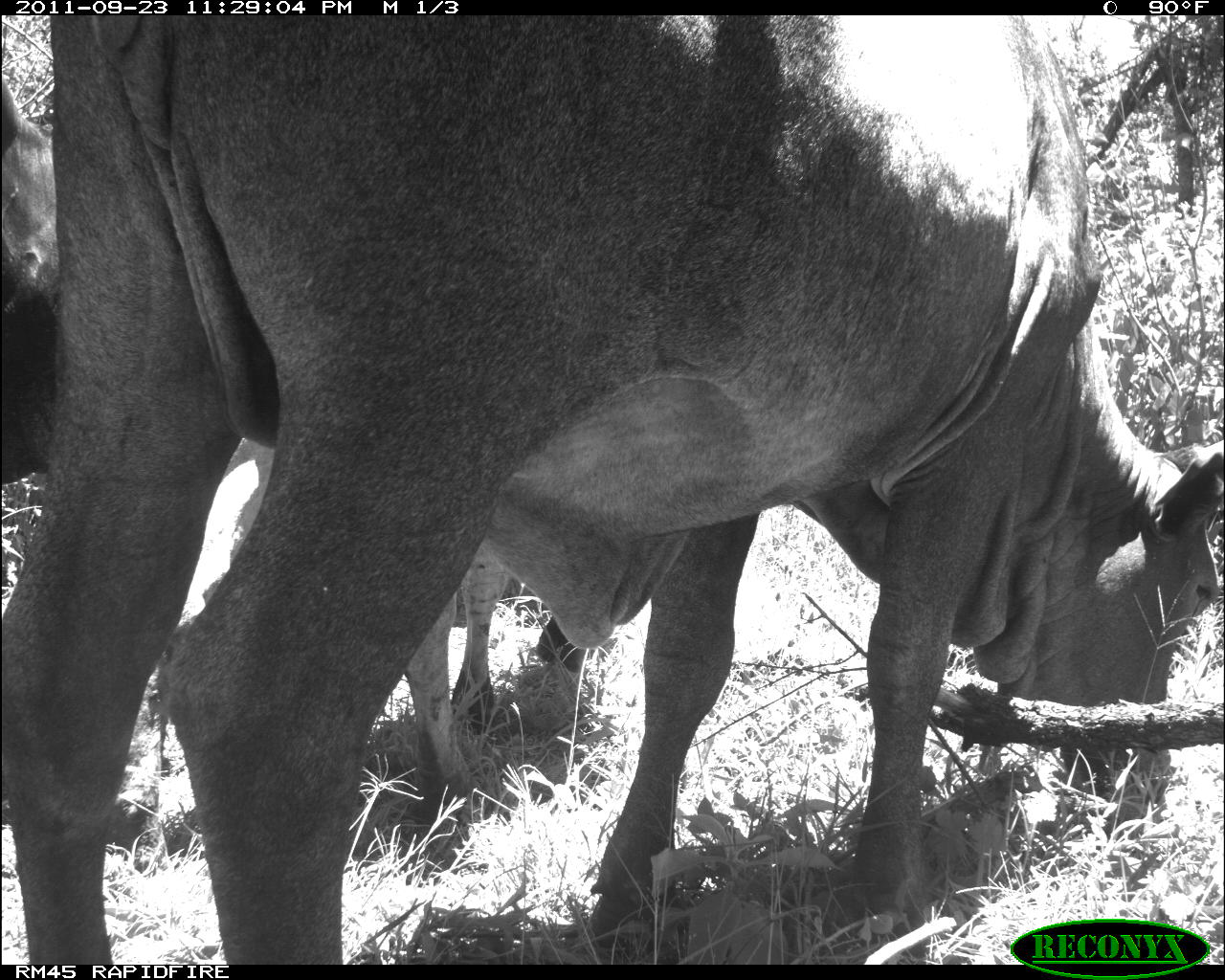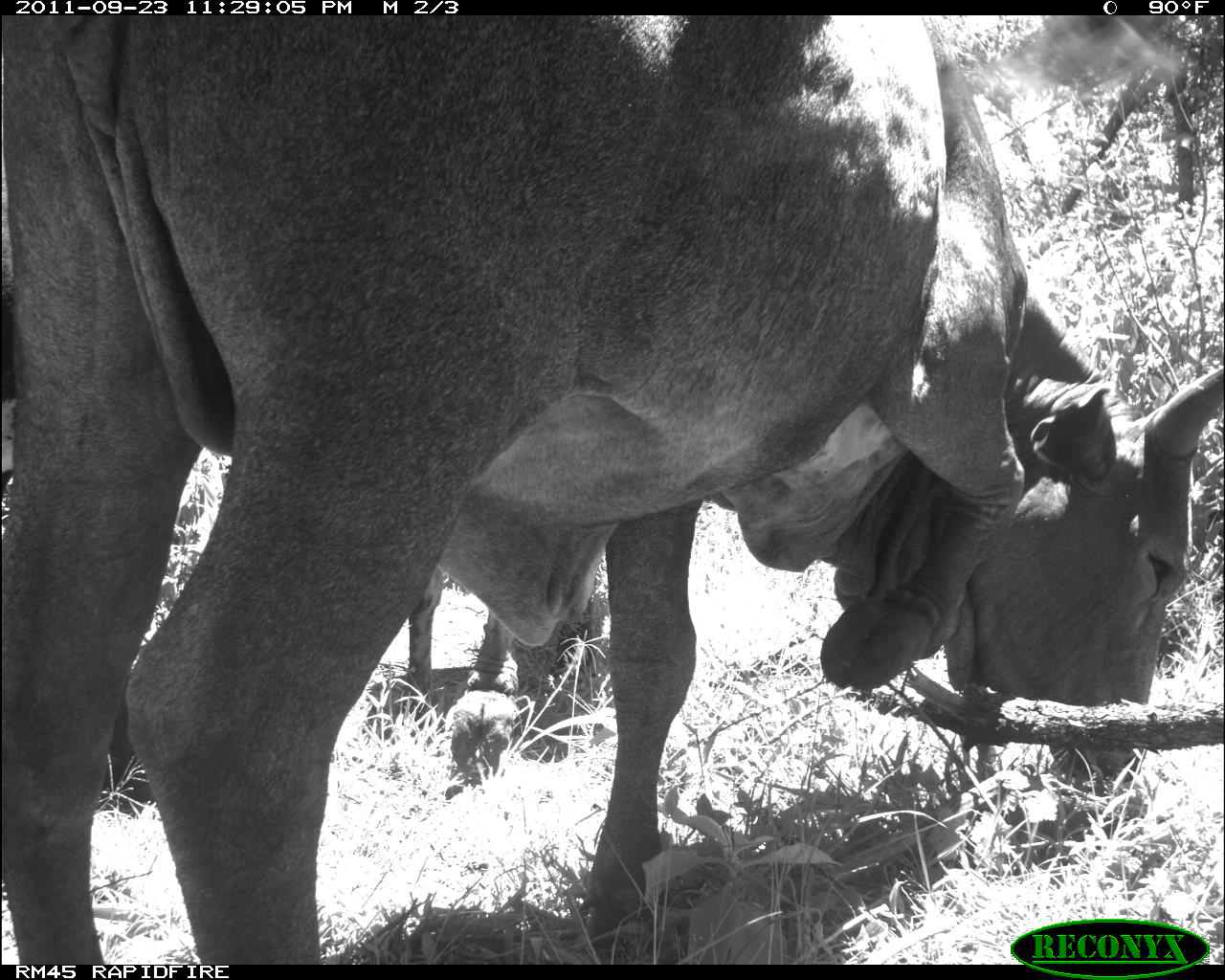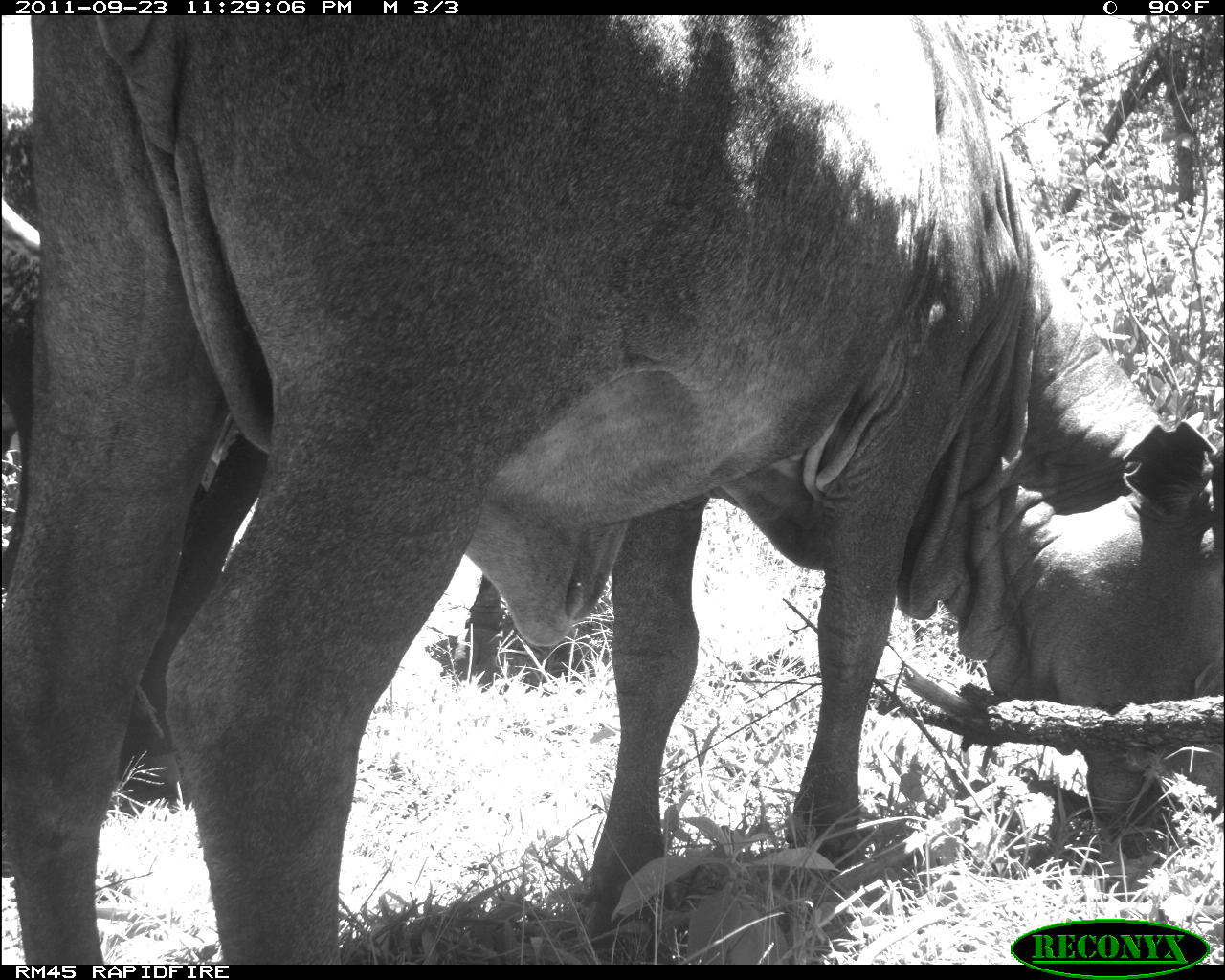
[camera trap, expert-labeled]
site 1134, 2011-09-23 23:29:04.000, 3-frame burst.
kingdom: Animalia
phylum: Chordata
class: Mammalia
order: Artiodactyla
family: Bovidae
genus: Bos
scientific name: Bos taurus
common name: domestic cattle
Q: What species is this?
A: Bos taurus (domestic cattle).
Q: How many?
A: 3.